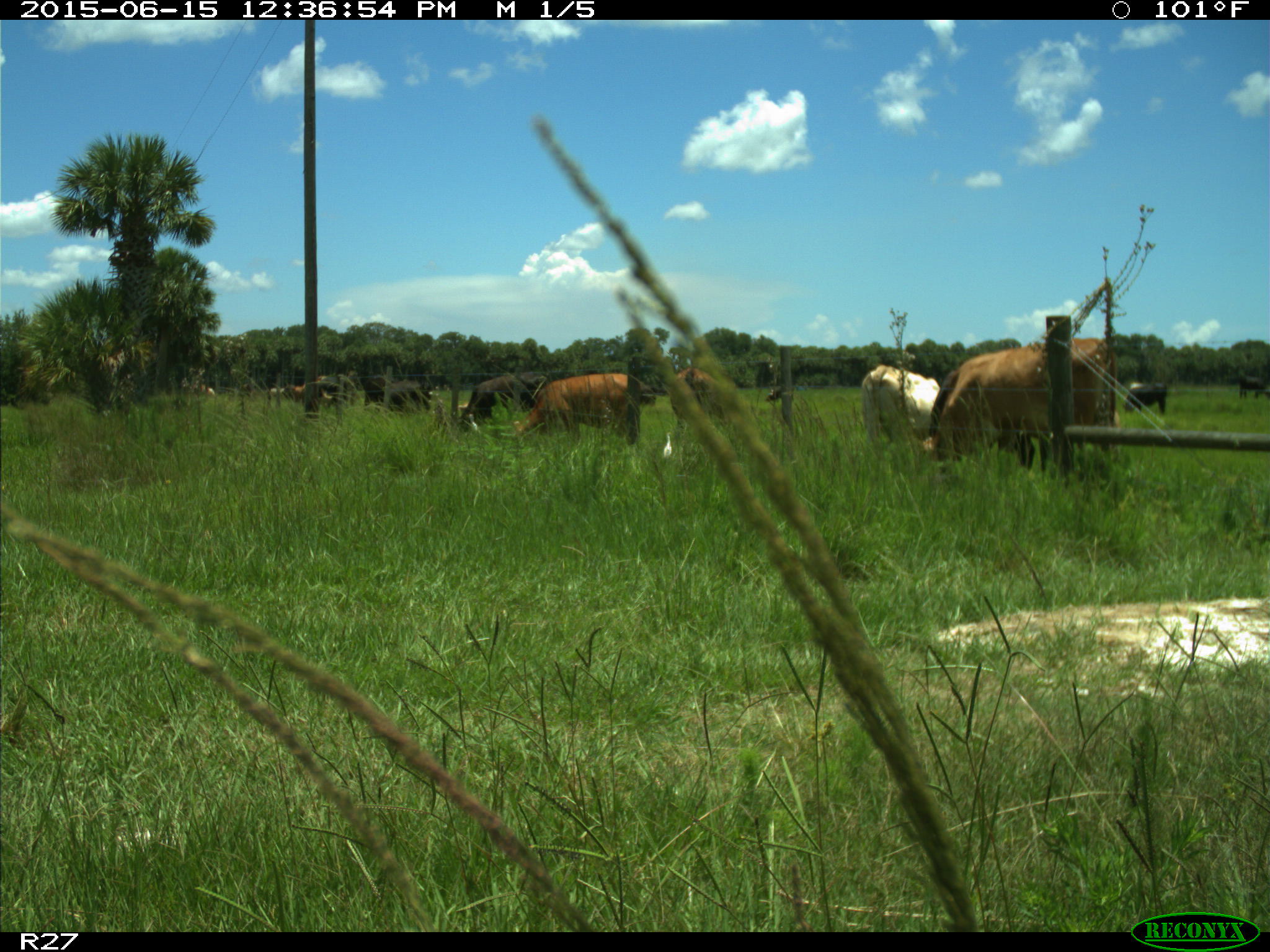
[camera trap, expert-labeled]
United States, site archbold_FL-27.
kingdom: Animalia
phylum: Chordata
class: Mammalia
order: Artiodactyla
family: Bovidae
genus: Bos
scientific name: Bos taurus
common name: domestic cow